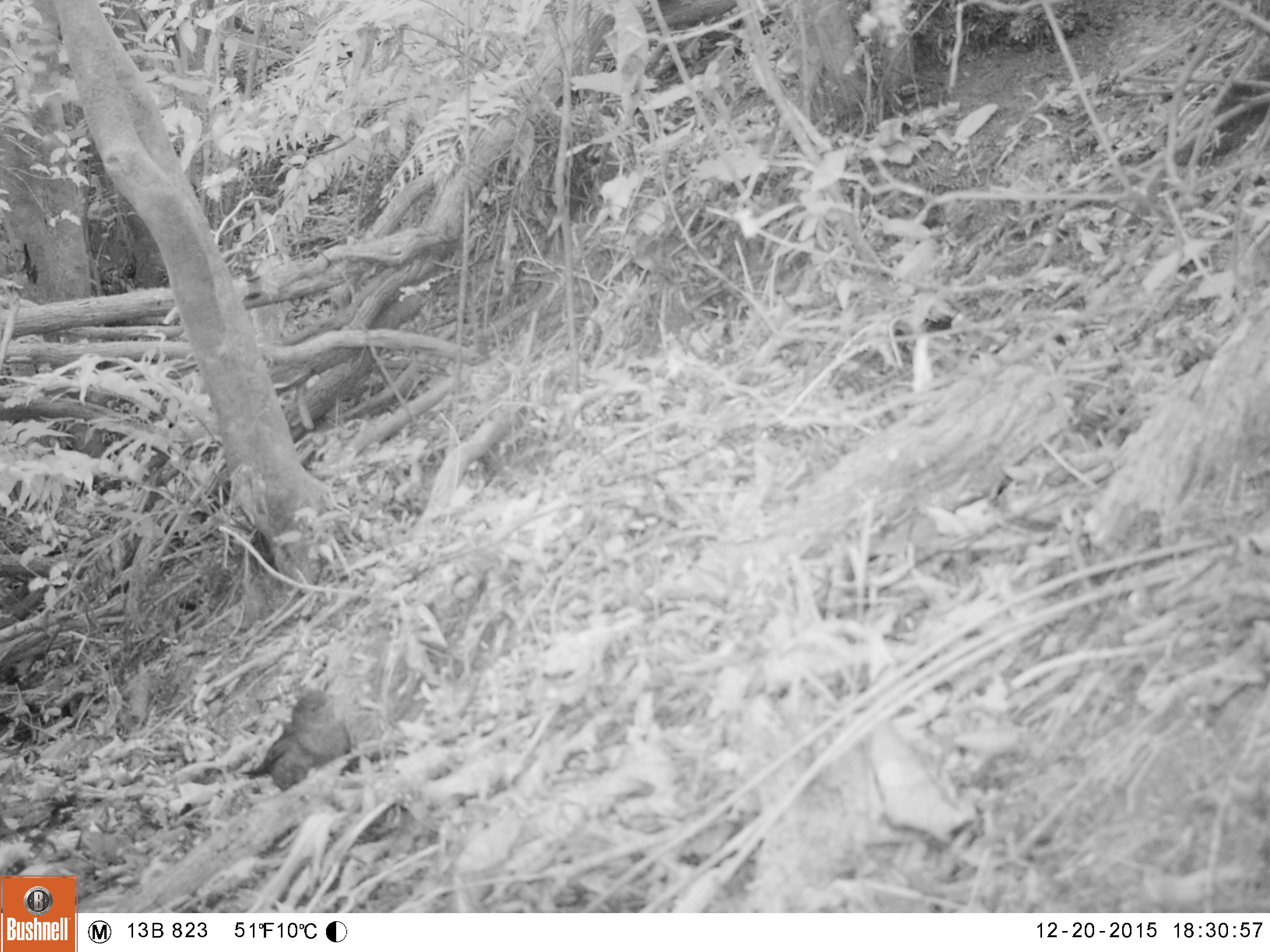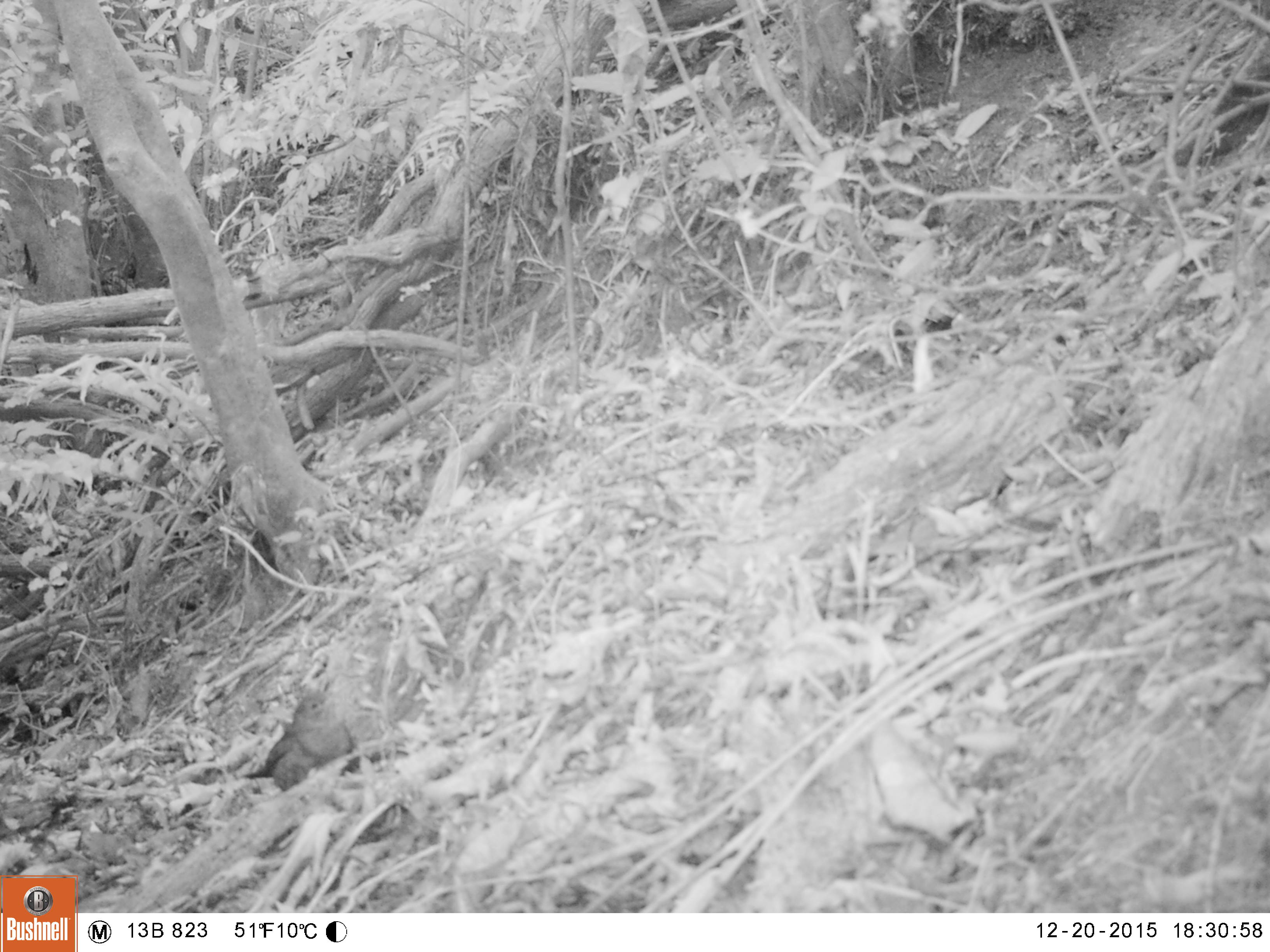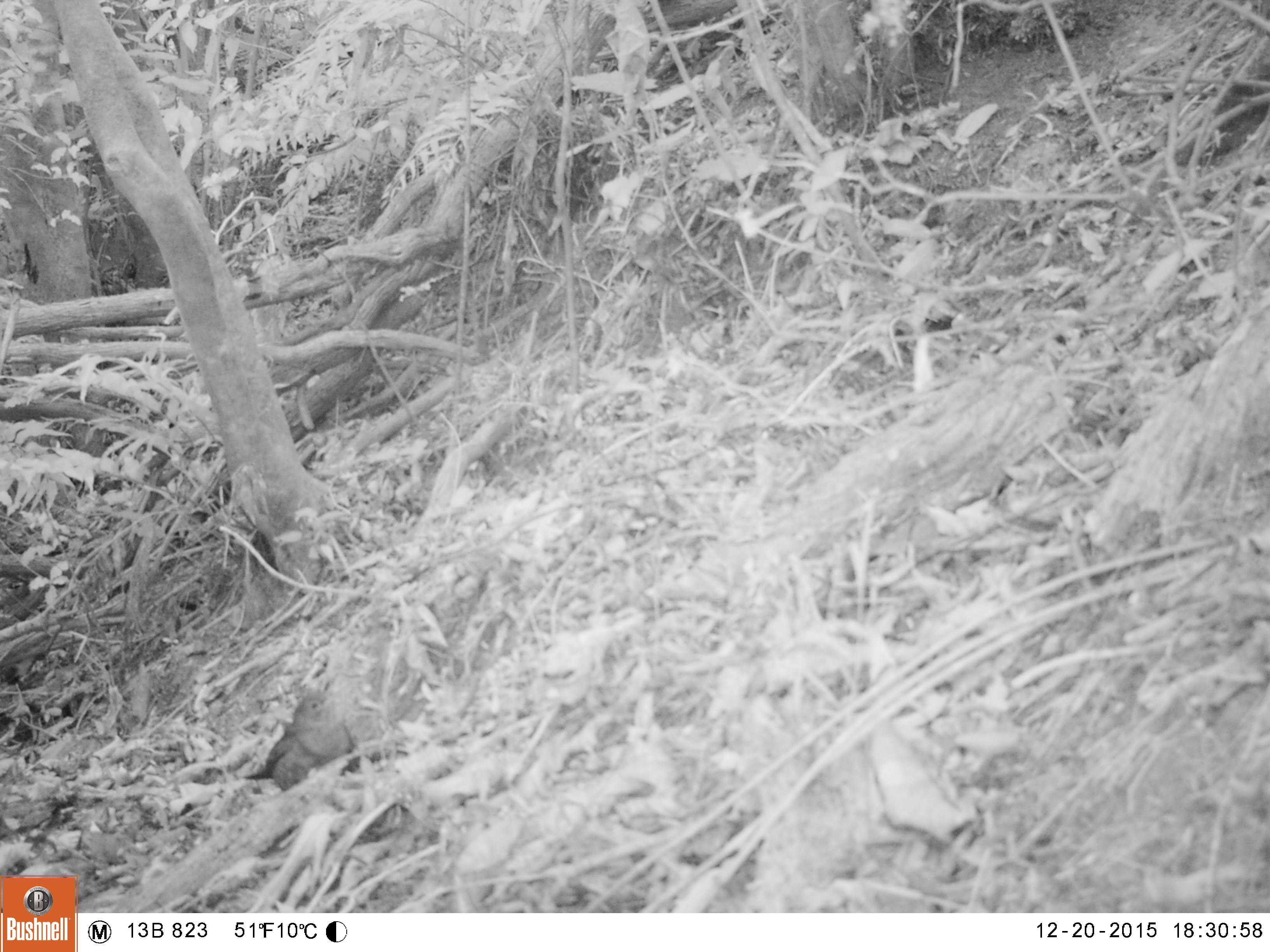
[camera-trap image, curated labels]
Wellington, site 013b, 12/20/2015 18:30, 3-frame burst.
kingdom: Animalia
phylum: Chordata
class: Aves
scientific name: Aves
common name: bird